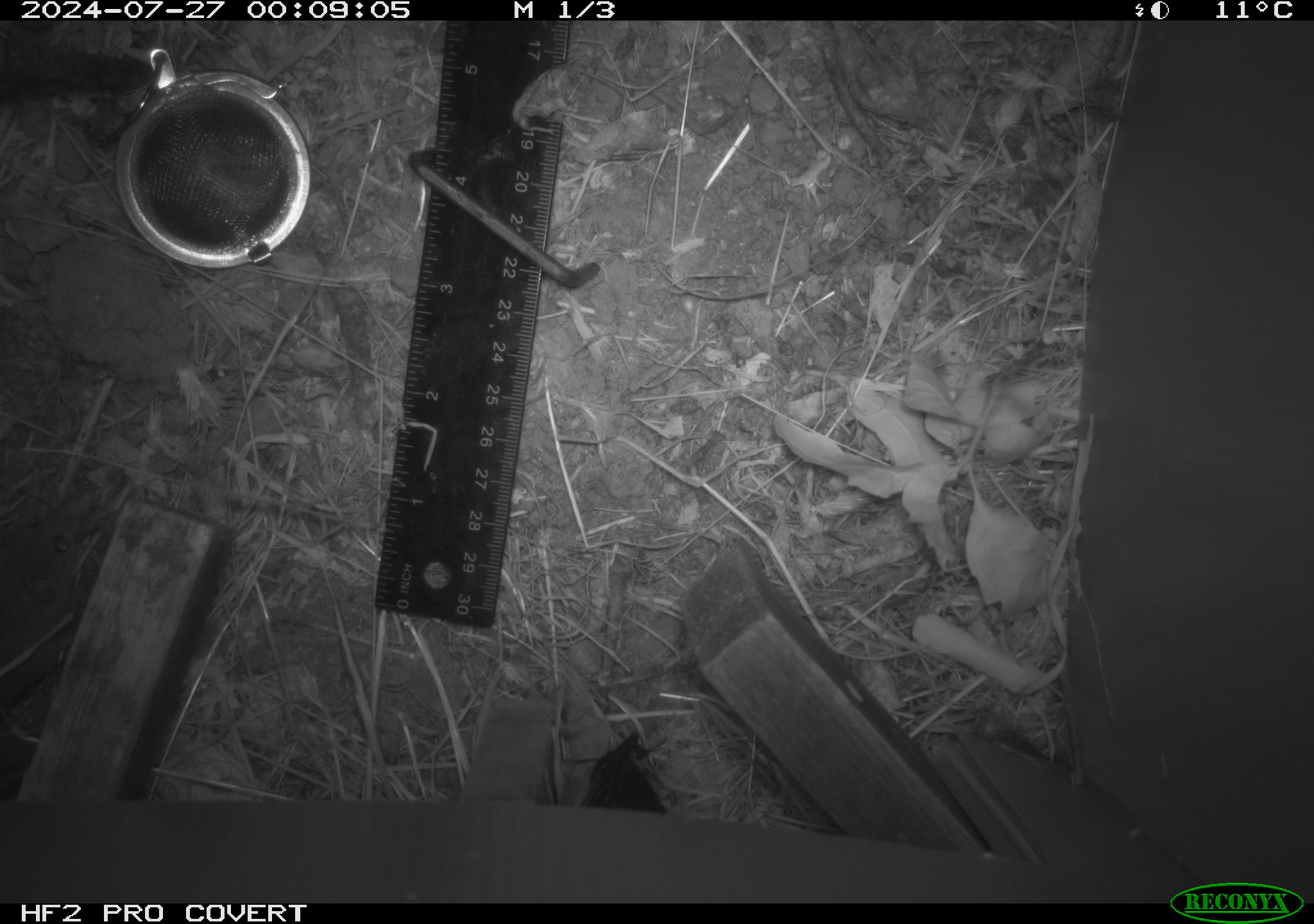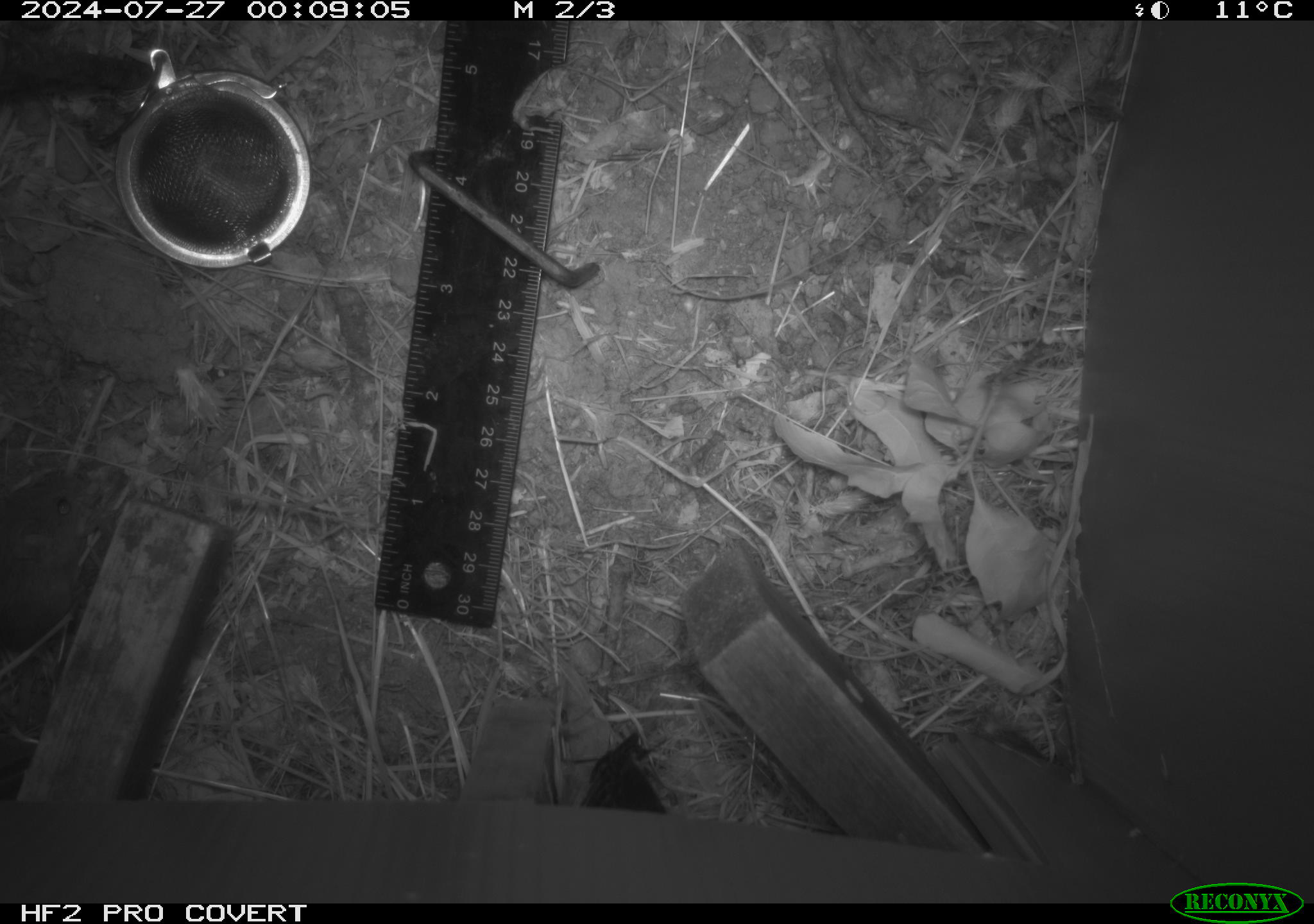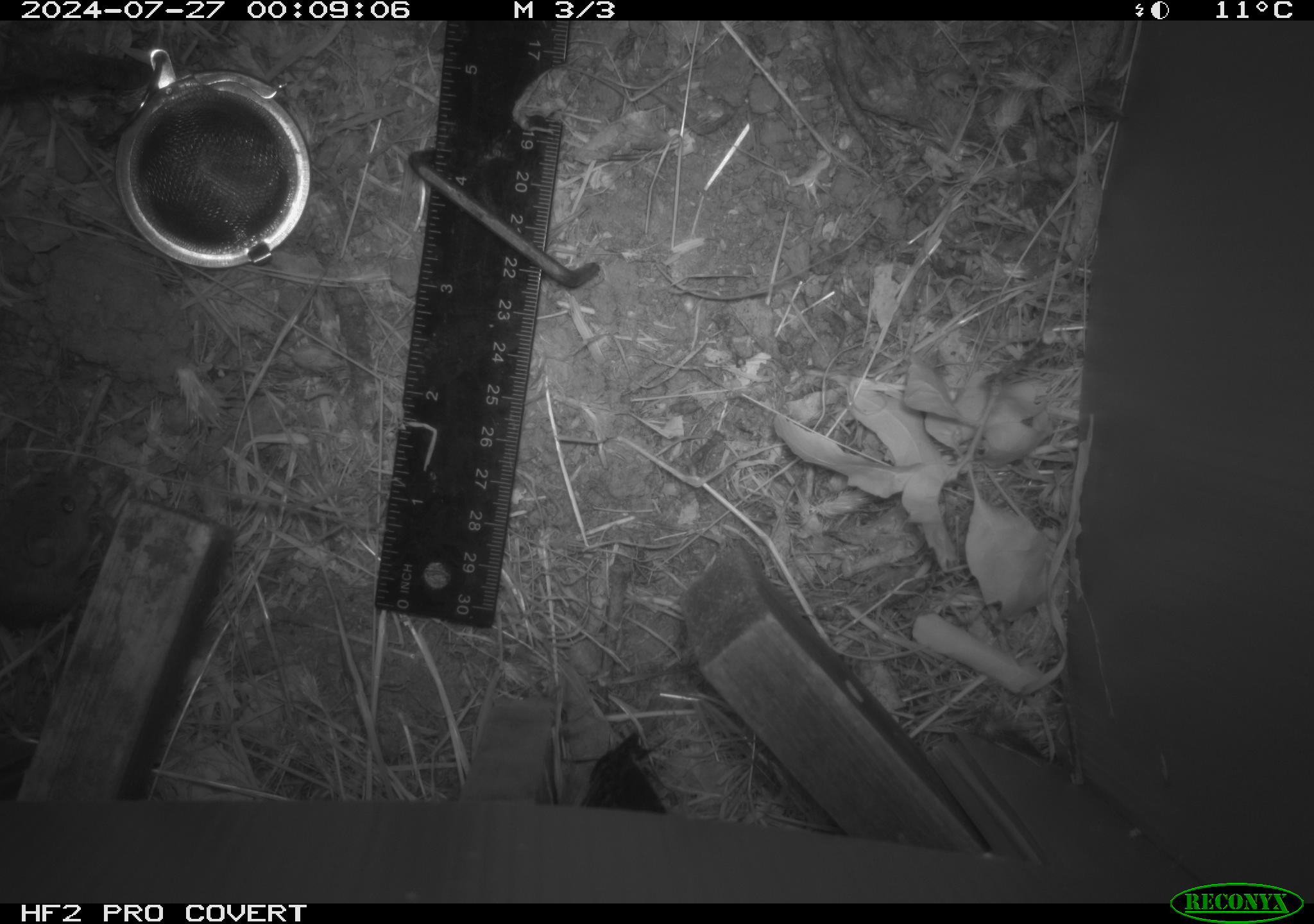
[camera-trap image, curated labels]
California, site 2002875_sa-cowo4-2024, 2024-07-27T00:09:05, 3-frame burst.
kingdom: Animalia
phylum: Chordata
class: Mammalia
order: Rodentia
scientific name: Rodentia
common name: mouse species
Mouse species (Rodentia).